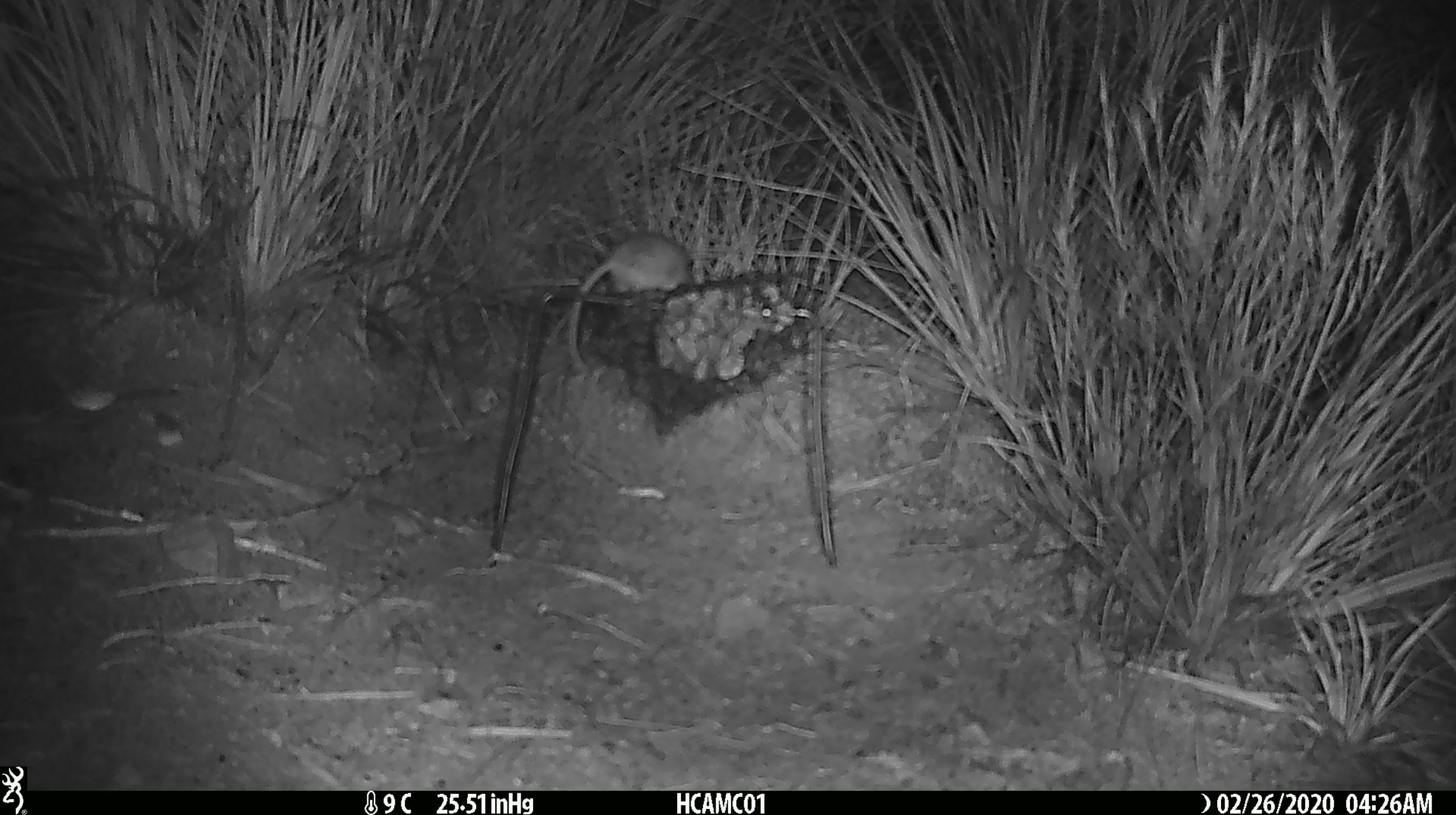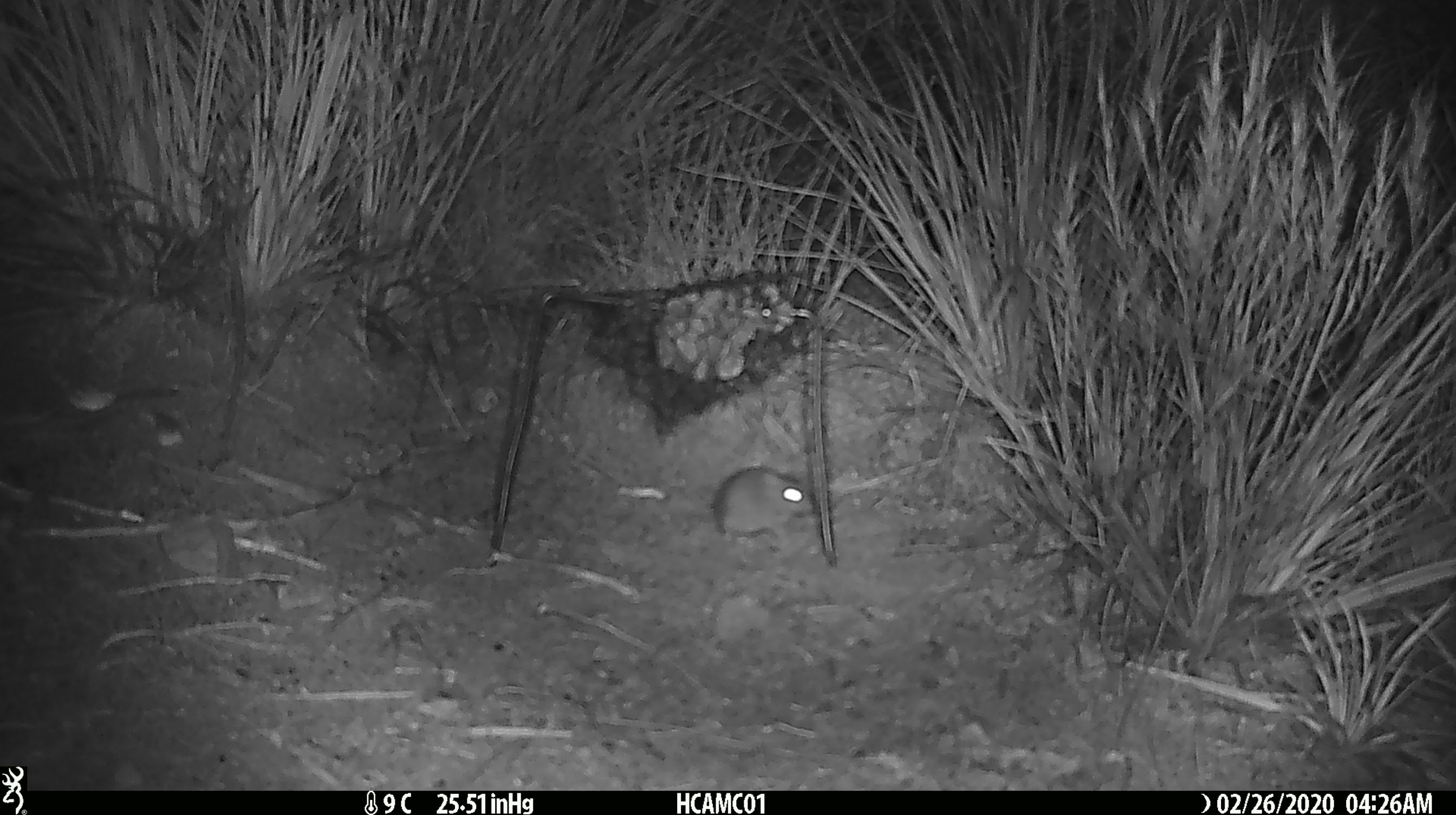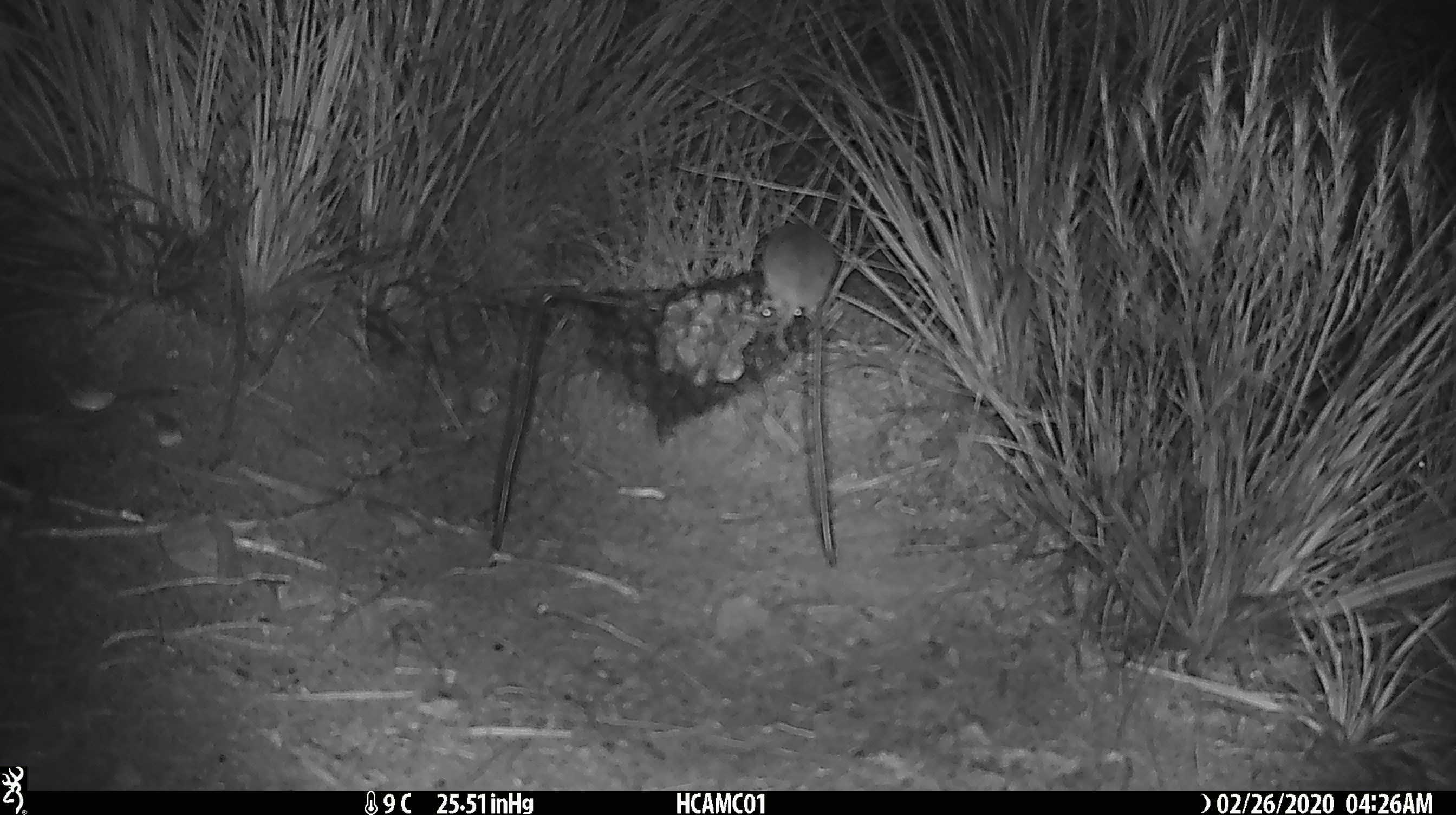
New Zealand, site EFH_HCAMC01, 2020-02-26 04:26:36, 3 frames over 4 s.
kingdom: Animalia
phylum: Chordata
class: Mammalia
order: Rodentia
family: Muridae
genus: Mus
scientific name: Mus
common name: mouse